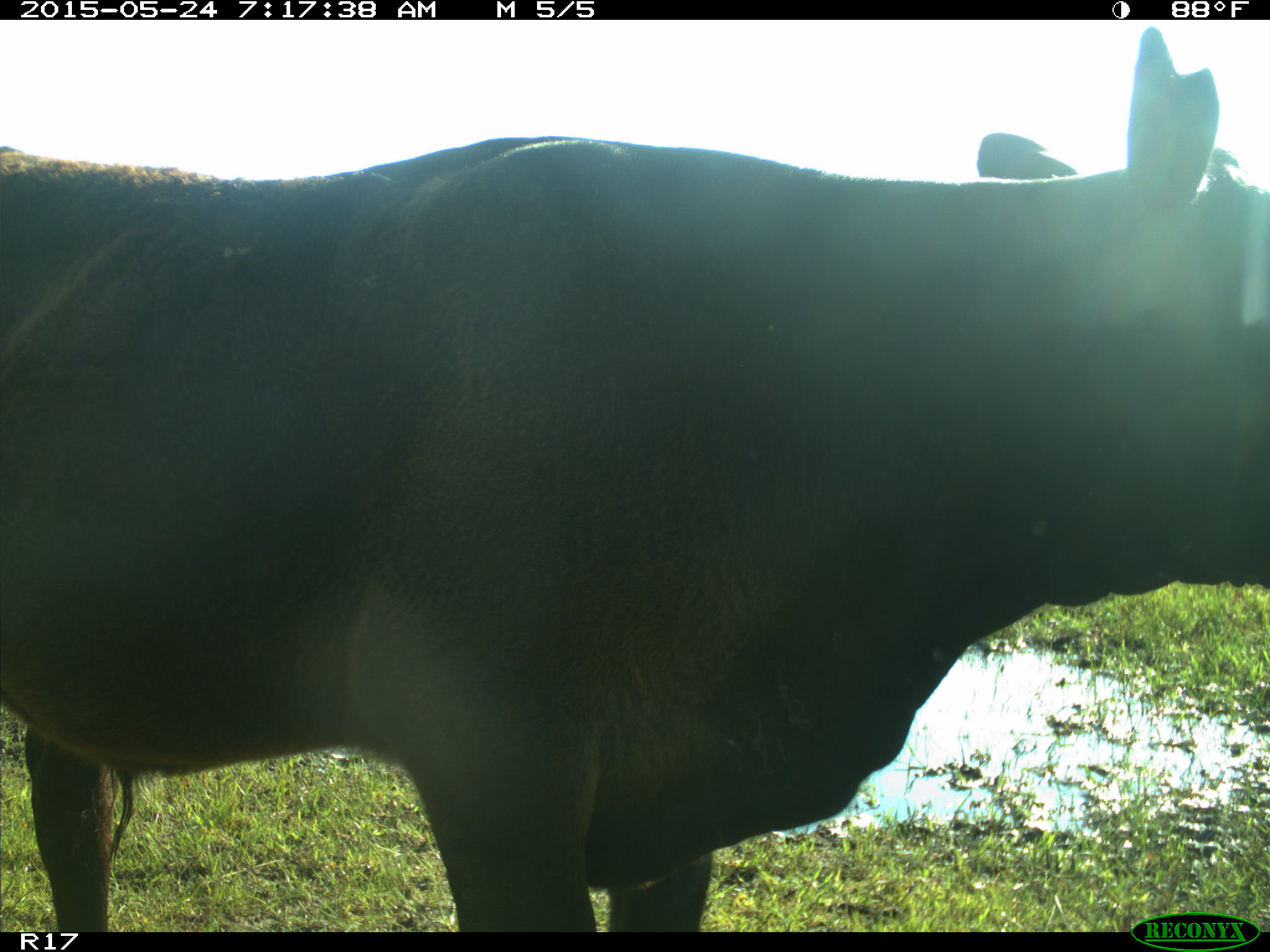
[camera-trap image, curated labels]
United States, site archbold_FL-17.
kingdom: Animalia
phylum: Chordata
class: Mammalia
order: Artiodactyla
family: Bovidae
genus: Bos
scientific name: Bos taurus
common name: domestic cow